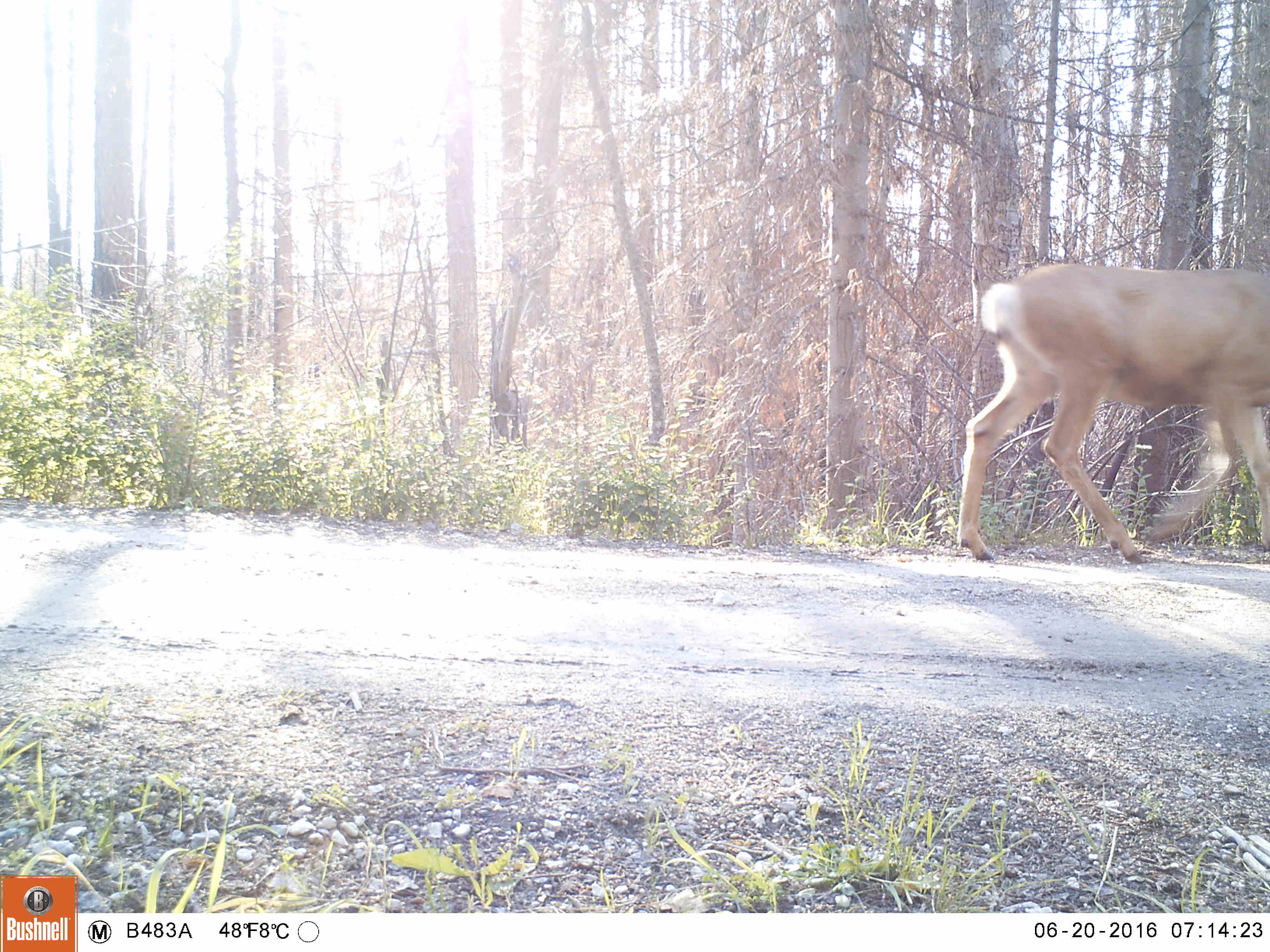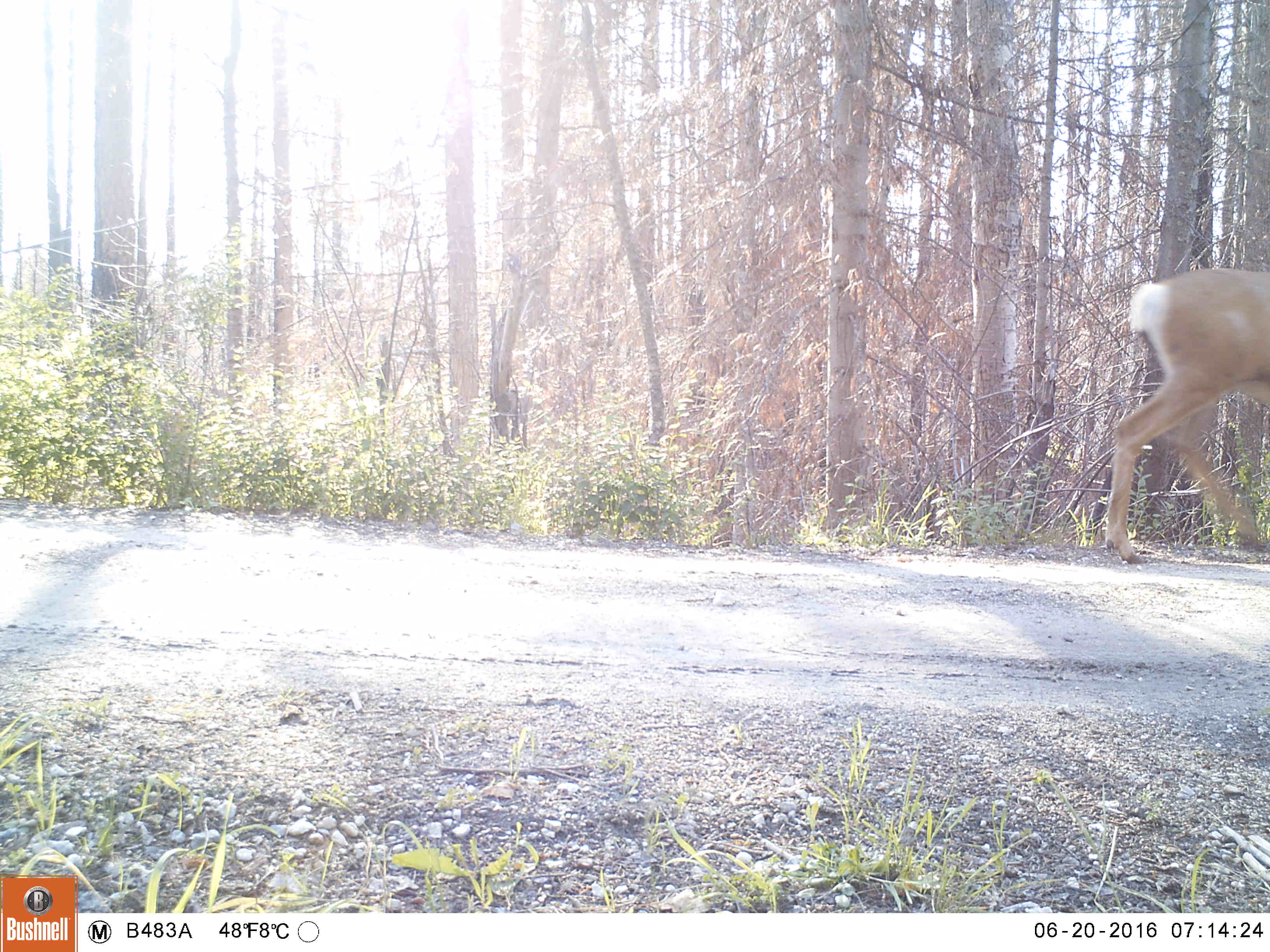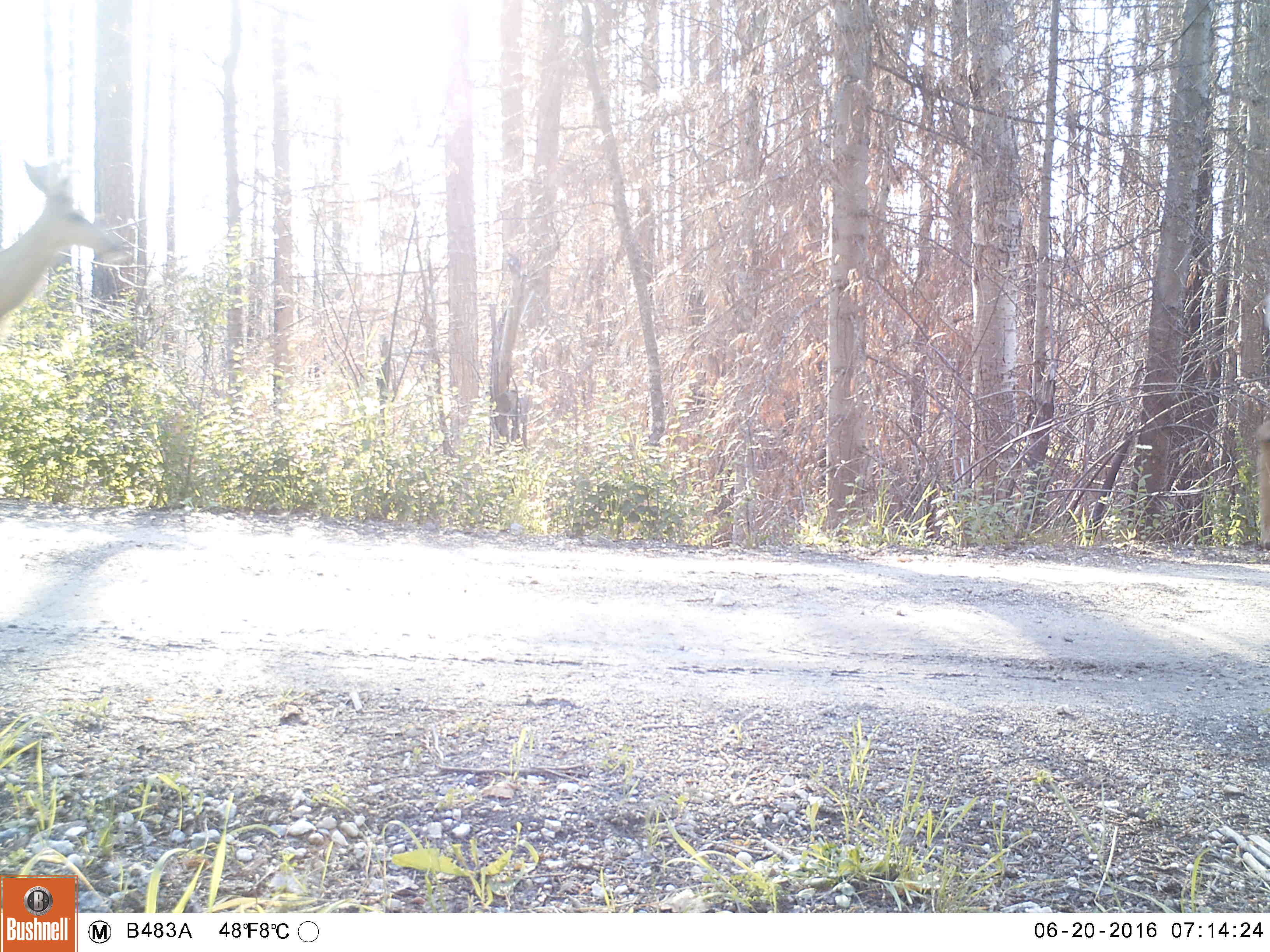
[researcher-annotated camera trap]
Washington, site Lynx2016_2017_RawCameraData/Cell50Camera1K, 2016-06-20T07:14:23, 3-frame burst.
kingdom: Animalia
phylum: Chordata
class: Mammalia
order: Artiodactyla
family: Cervidae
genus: Odocoileus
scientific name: Odocoileus hemionus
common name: mule deer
Odocoileus hemionus (mule deer). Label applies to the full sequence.